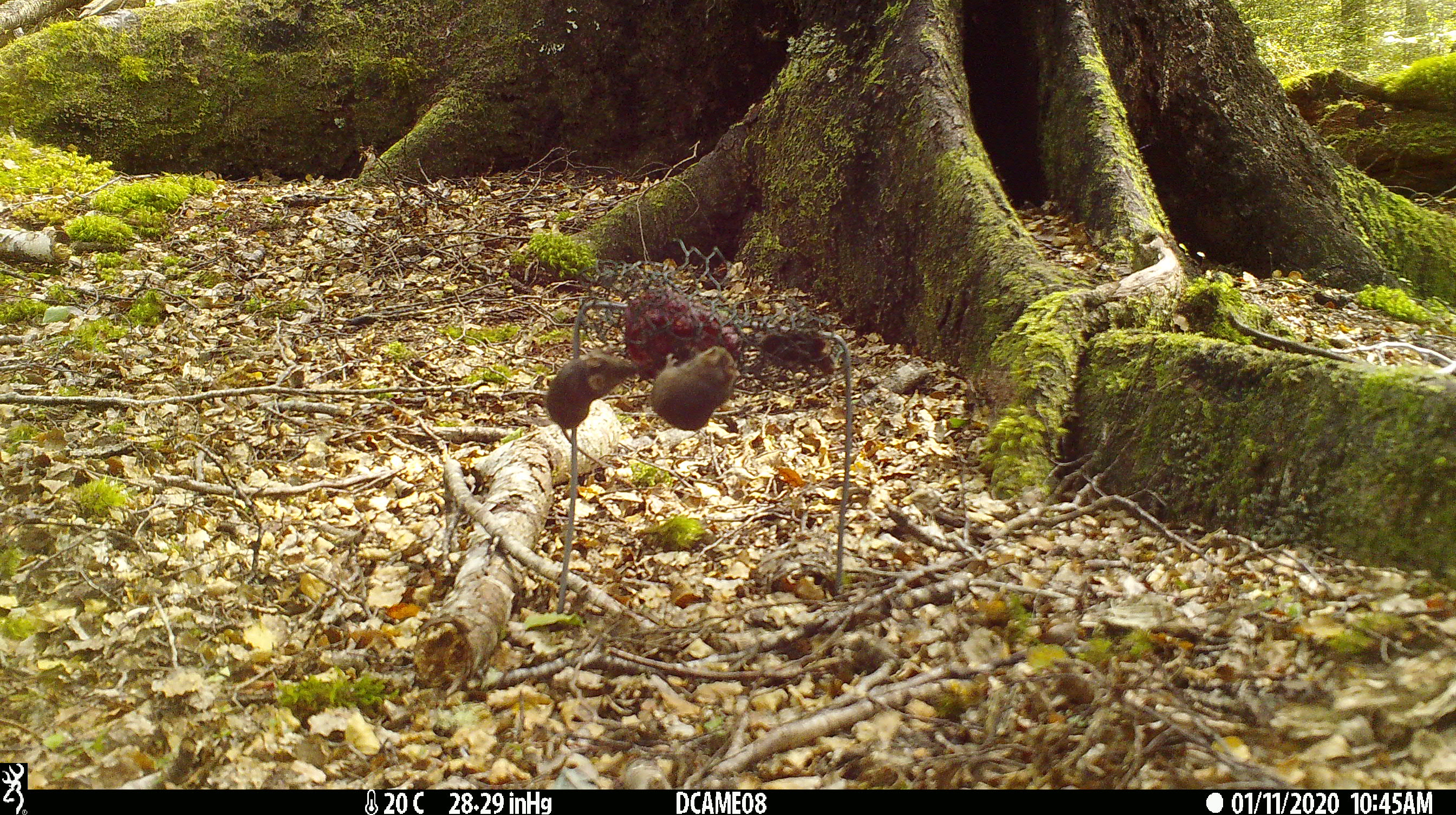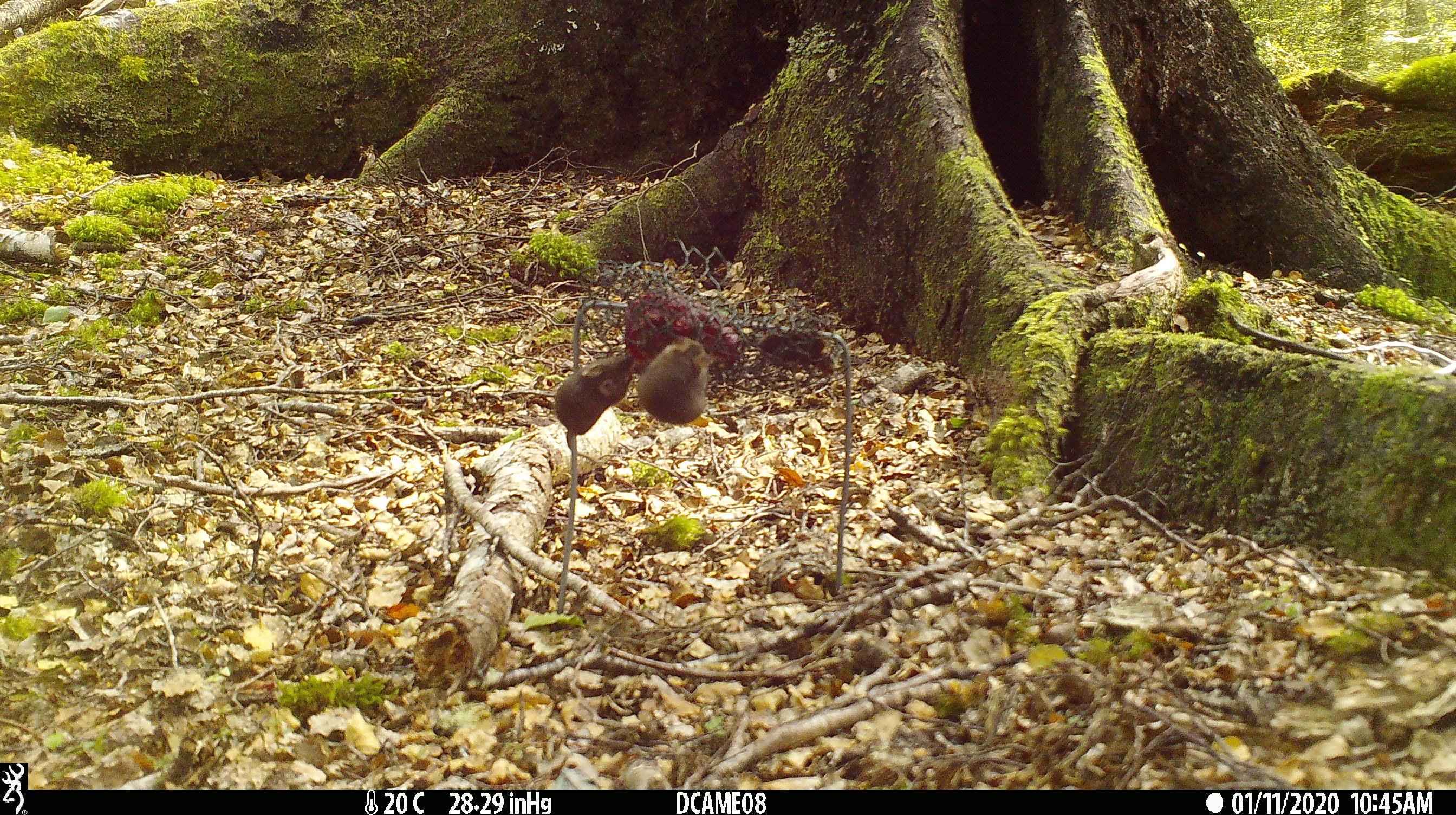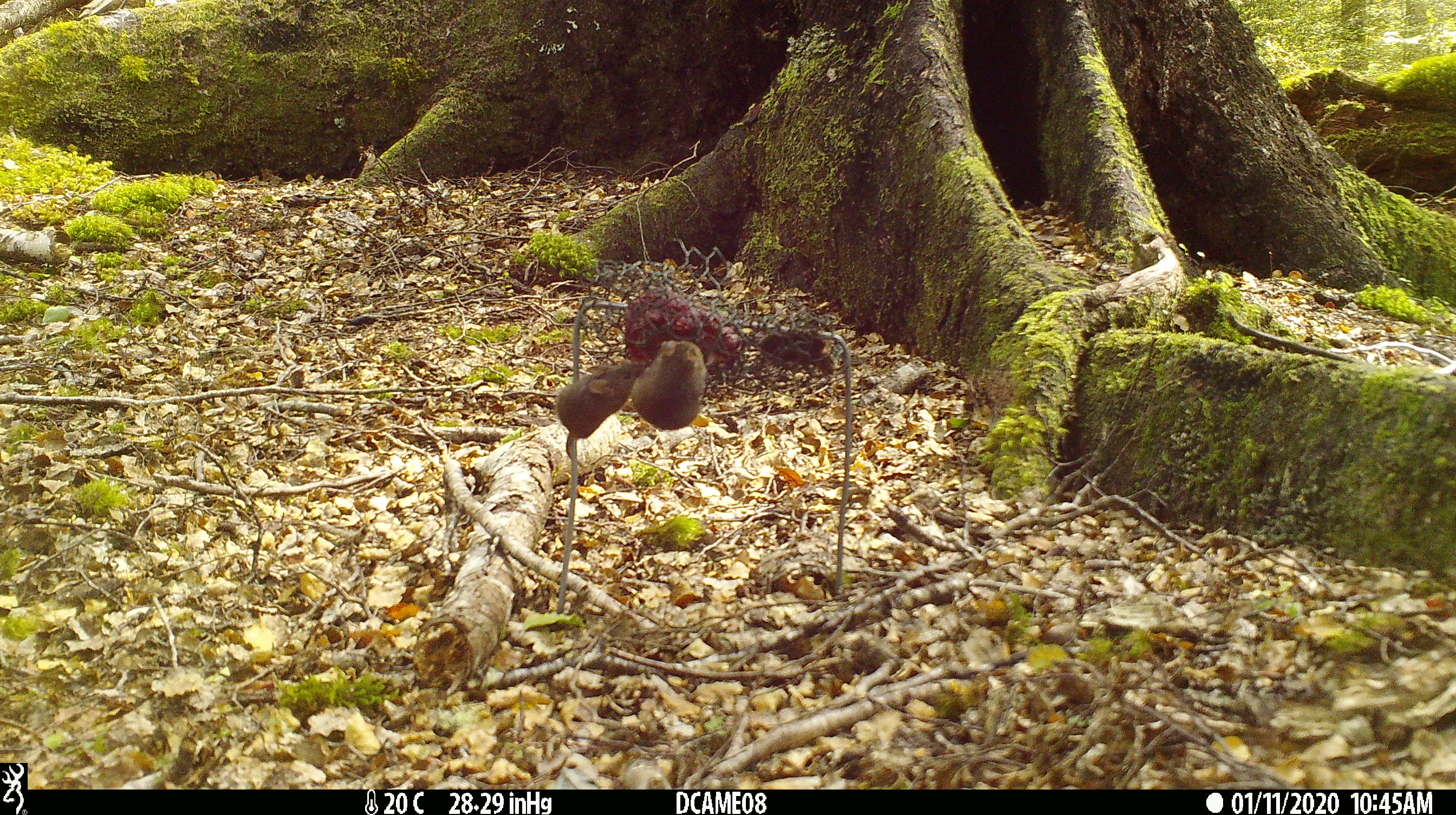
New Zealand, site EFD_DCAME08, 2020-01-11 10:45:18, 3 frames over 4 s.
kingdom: Animalia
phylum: Chordata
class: Mammalia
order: Rodentia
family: Muridae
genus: Mus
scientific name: Mus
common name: mouse